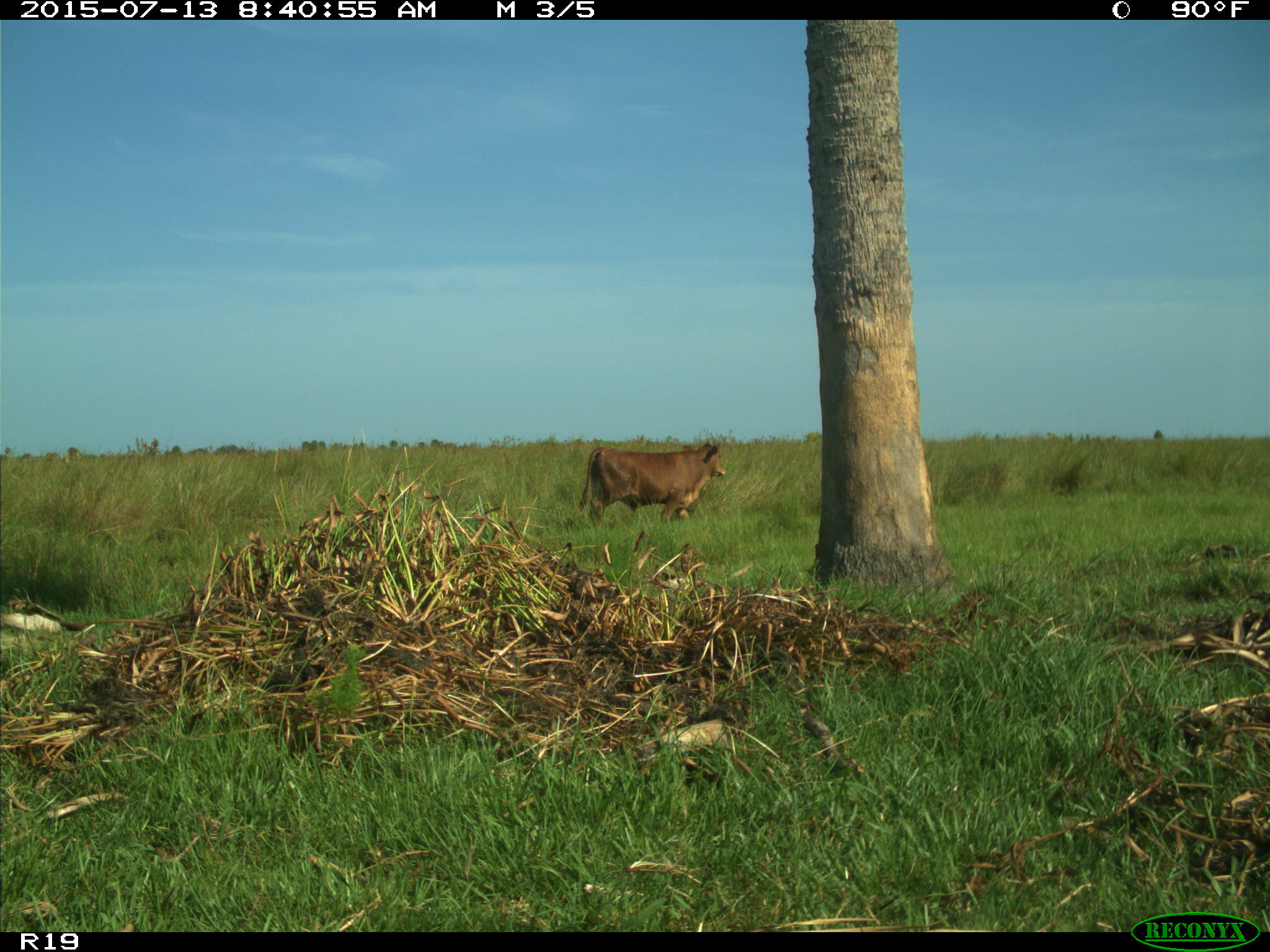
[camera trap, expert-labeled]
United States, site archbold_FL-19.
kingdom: Animalia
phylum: Chordata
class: Mammalia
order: Artiodactyla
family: Bovidae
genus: Bos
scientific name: Bos taurus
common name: domestic cow